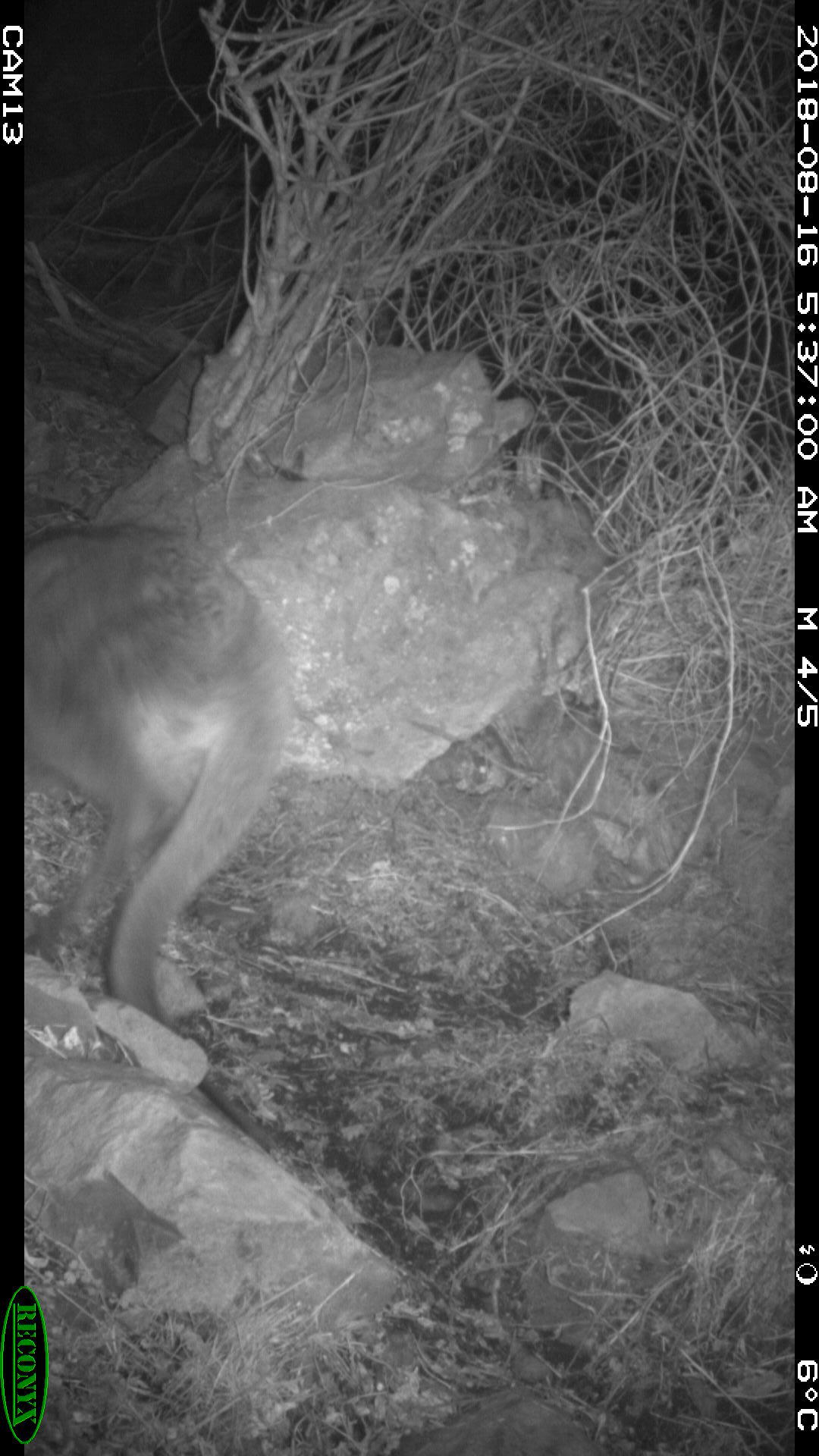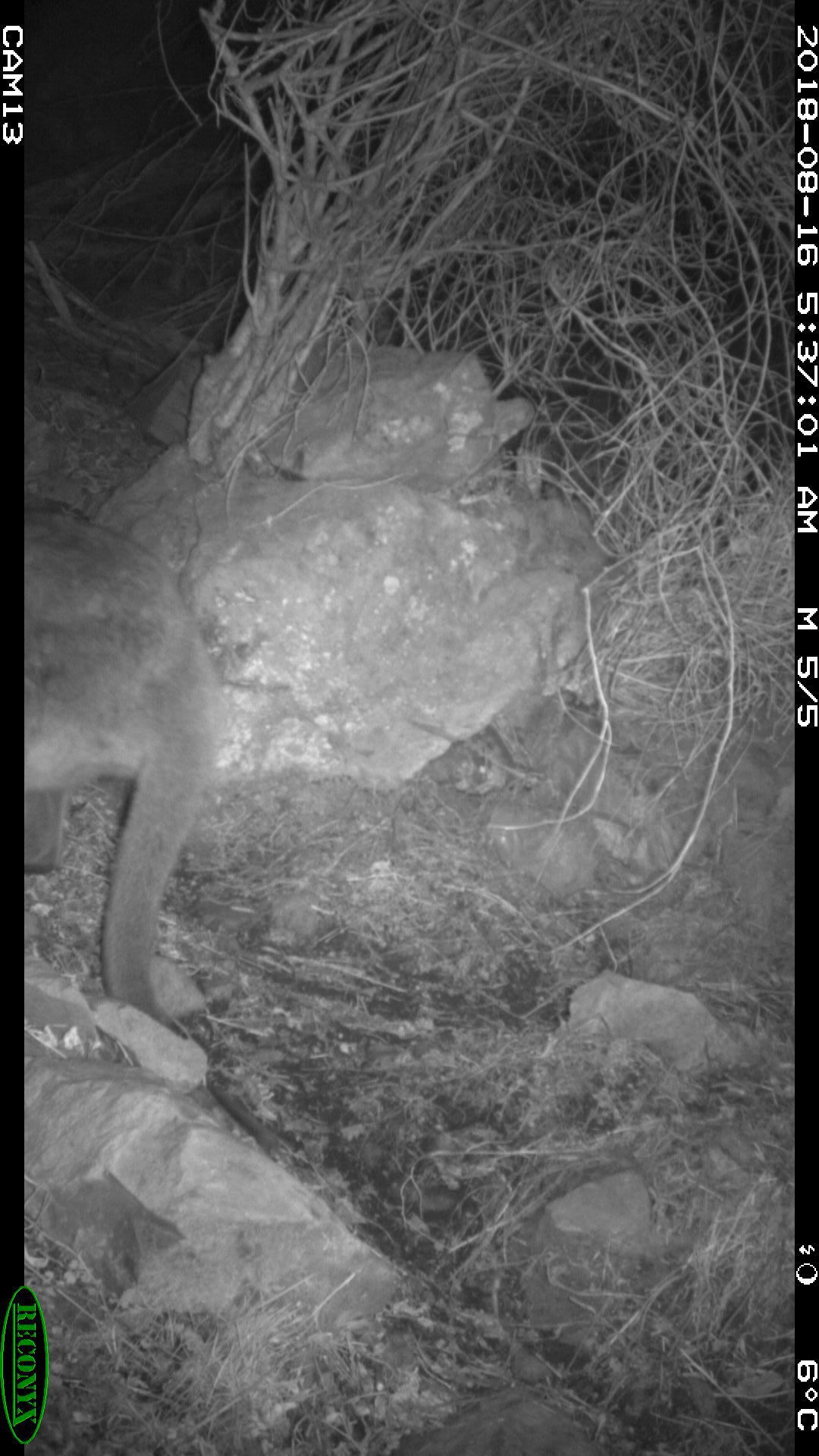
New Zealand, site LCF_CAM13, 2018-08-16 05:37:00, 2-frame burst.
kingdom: Animalia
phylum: Chordata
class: Mammalia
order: Diprotodontia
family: Macropodidae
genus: Notamacropus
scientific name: Notamacropus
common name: wallaby